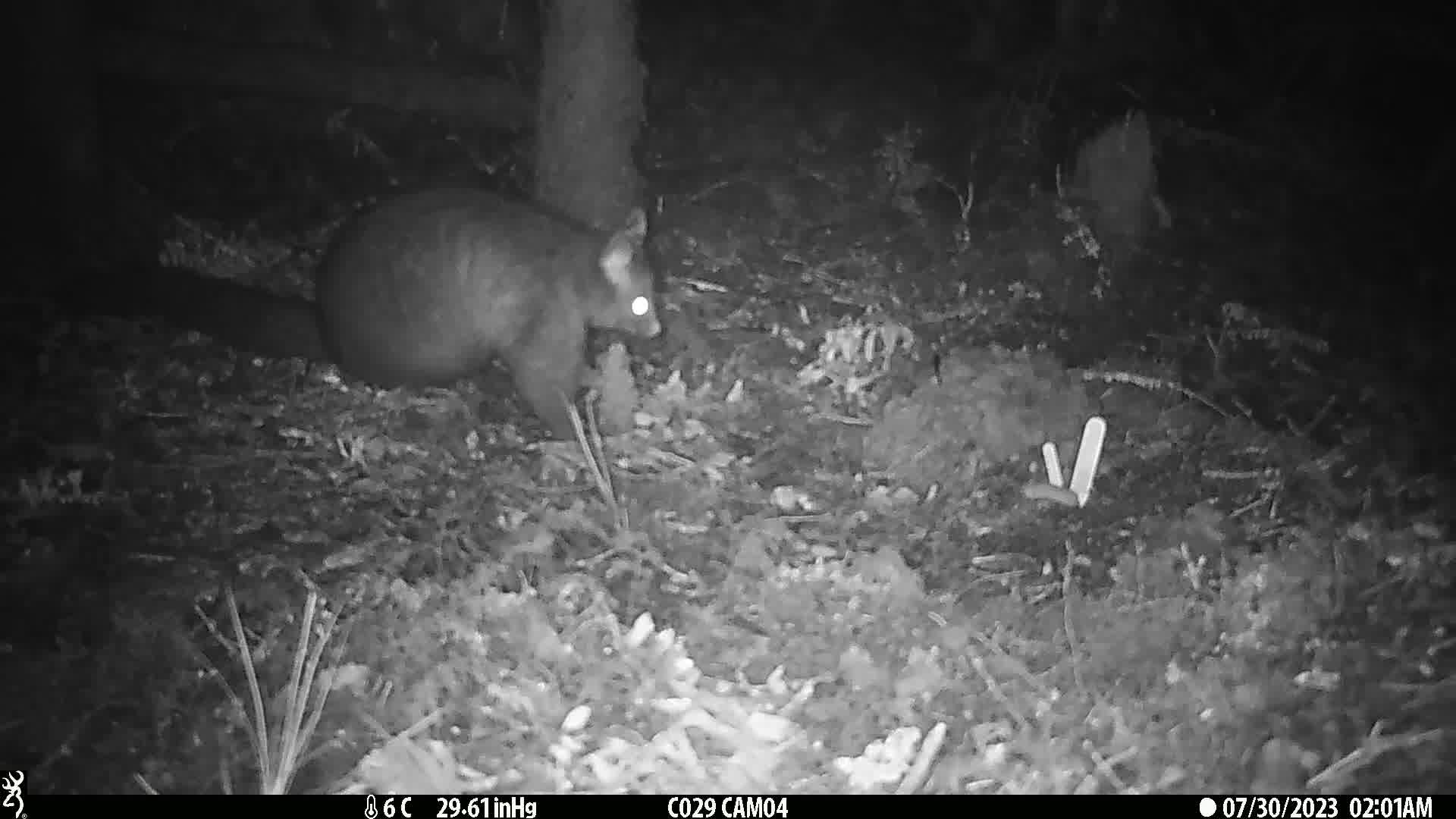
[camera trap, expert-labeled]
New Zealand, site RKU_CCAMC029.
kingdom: Animalia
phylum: Chordata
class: Mammalia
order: Diprotodontia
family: Phalangeridae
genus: Trichosurus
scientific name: Trichosurus vulpecula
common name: common brushtail possum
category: possum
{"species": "possum (common brushtail possum) (Trichosurus vulpecula)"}